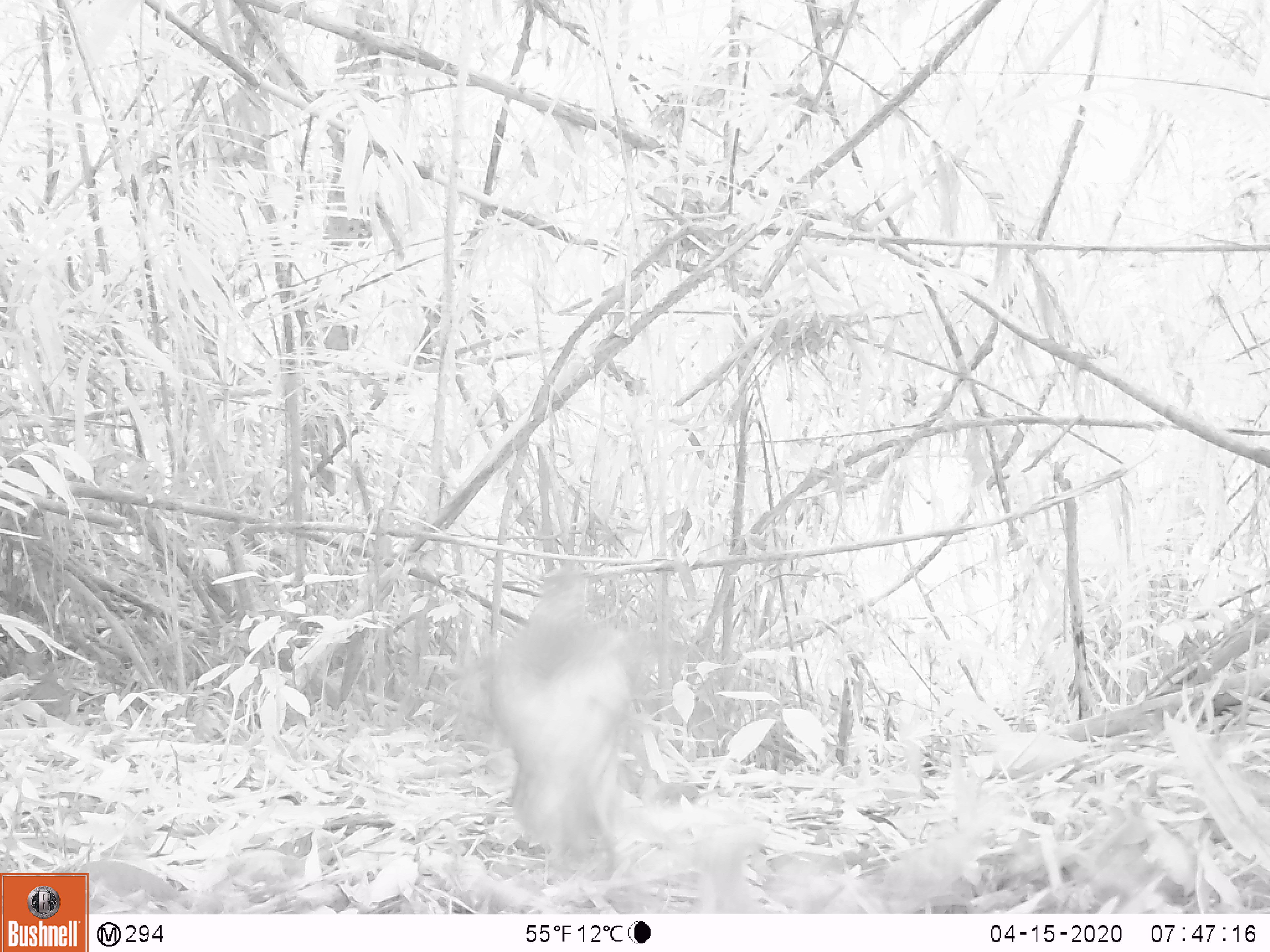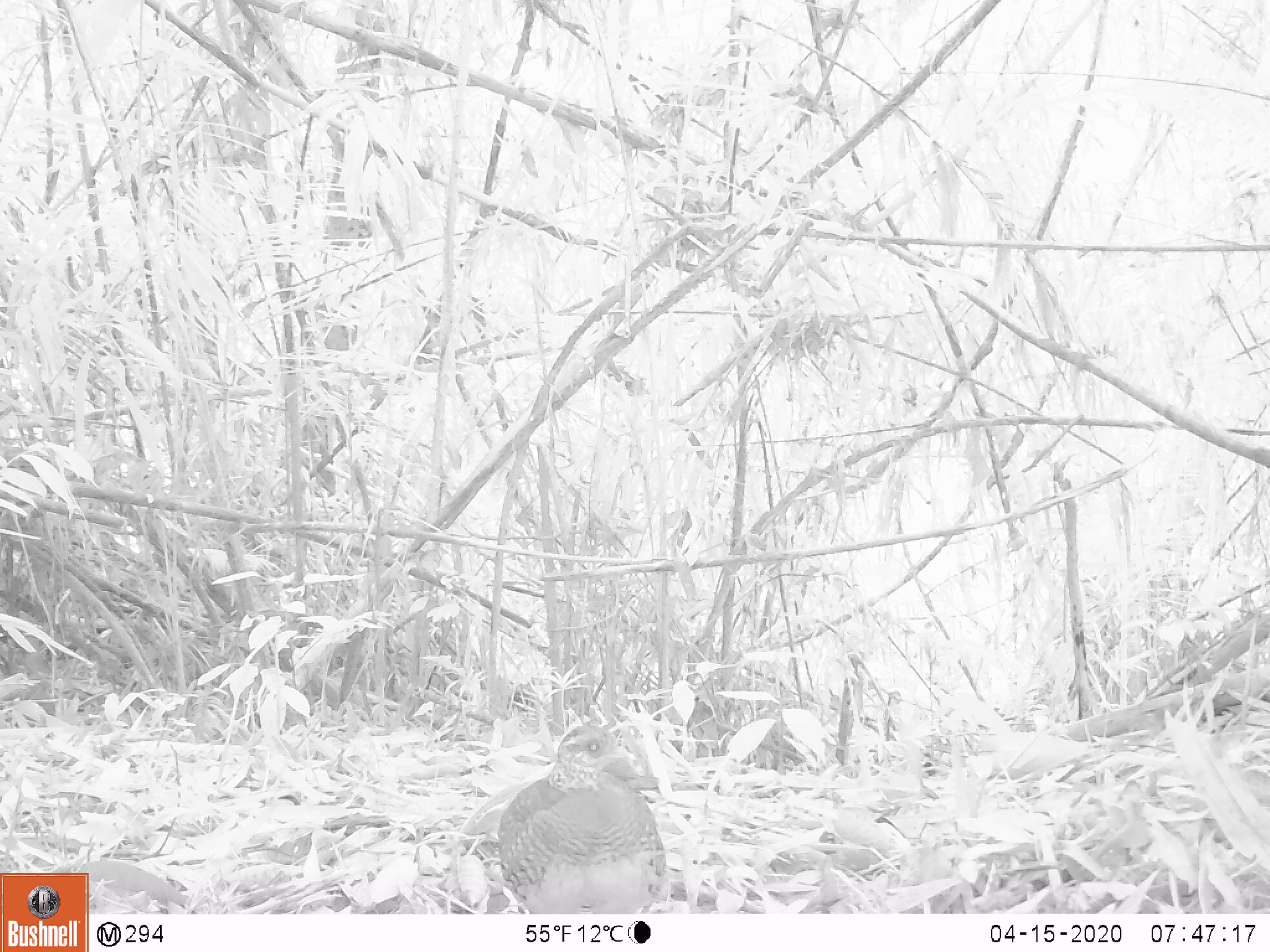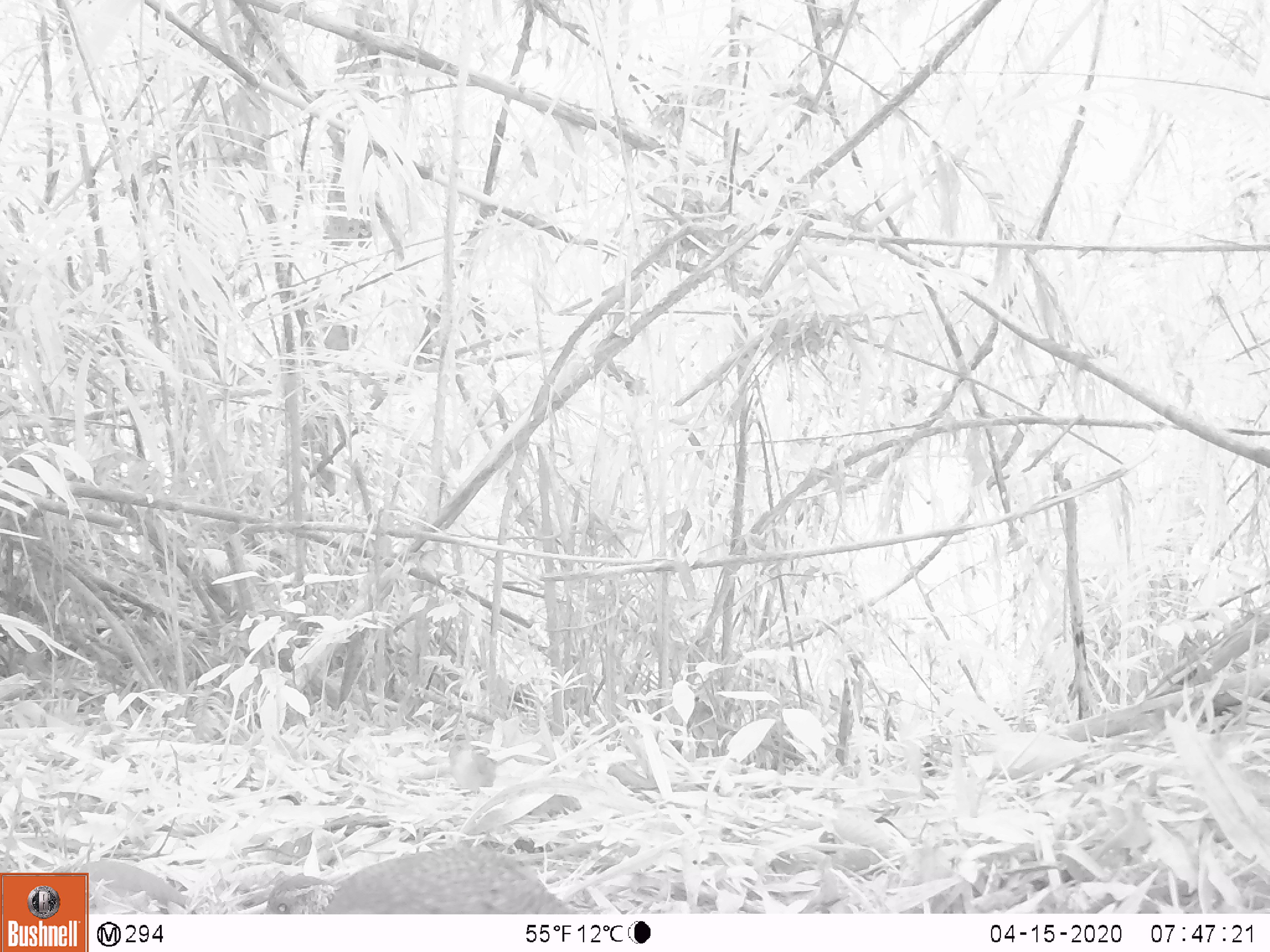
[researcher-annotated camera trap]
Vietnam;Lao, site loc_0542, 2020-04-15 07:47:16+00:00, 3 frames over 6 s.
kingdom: Animalia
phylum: Chordata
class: Aves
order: Galliformes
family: Phasianidae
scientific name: Phasianidae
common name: partridge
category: unidentified partridge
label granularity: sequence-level